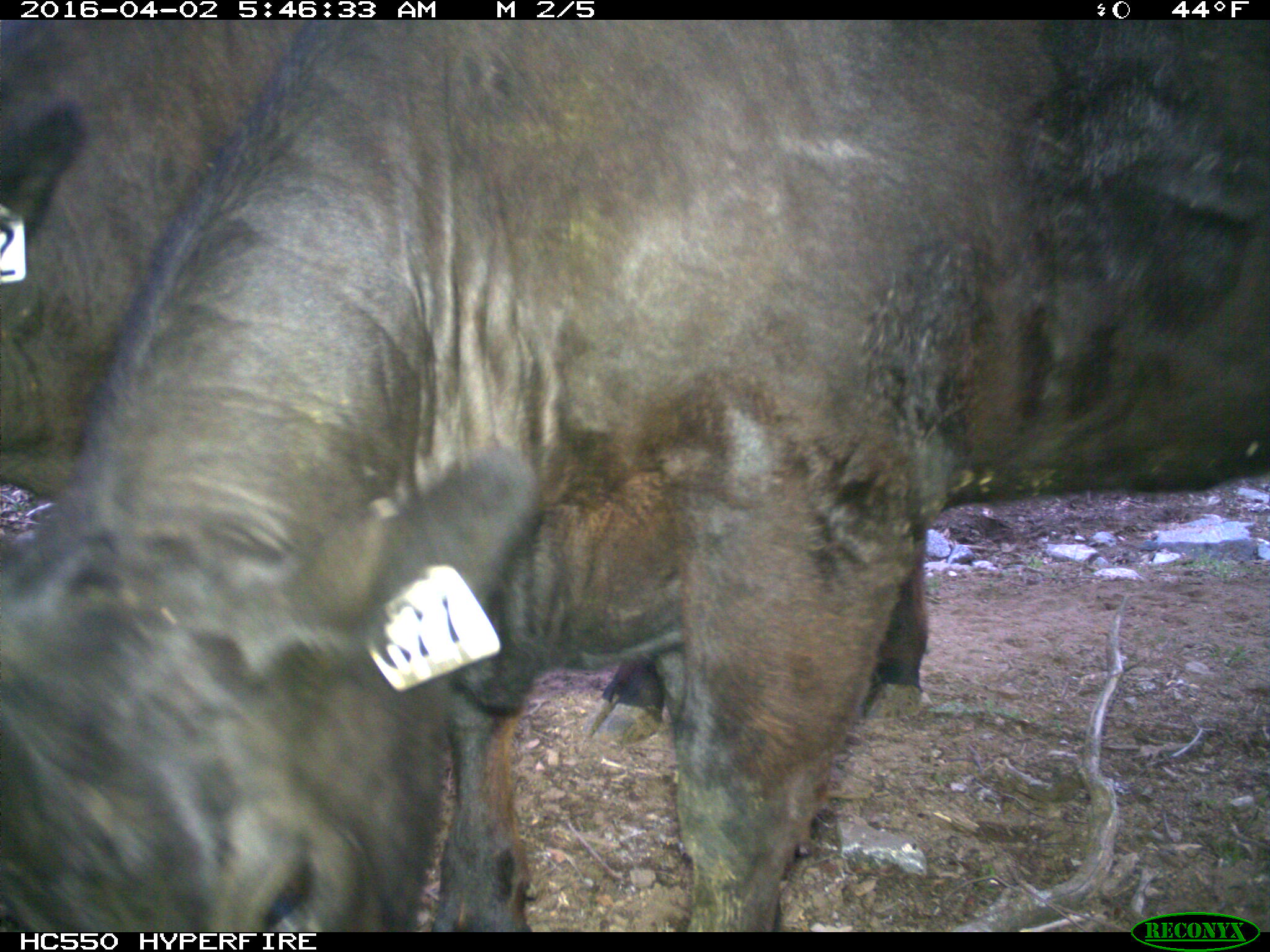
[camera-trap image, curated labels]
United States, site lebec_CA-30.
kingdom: Animalia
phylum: Chordata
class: Mammalia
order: Artiodactyla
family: Bovidae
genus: Bos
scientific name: Bos taurus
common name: domestic cow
Bos taurus (domestic cow).